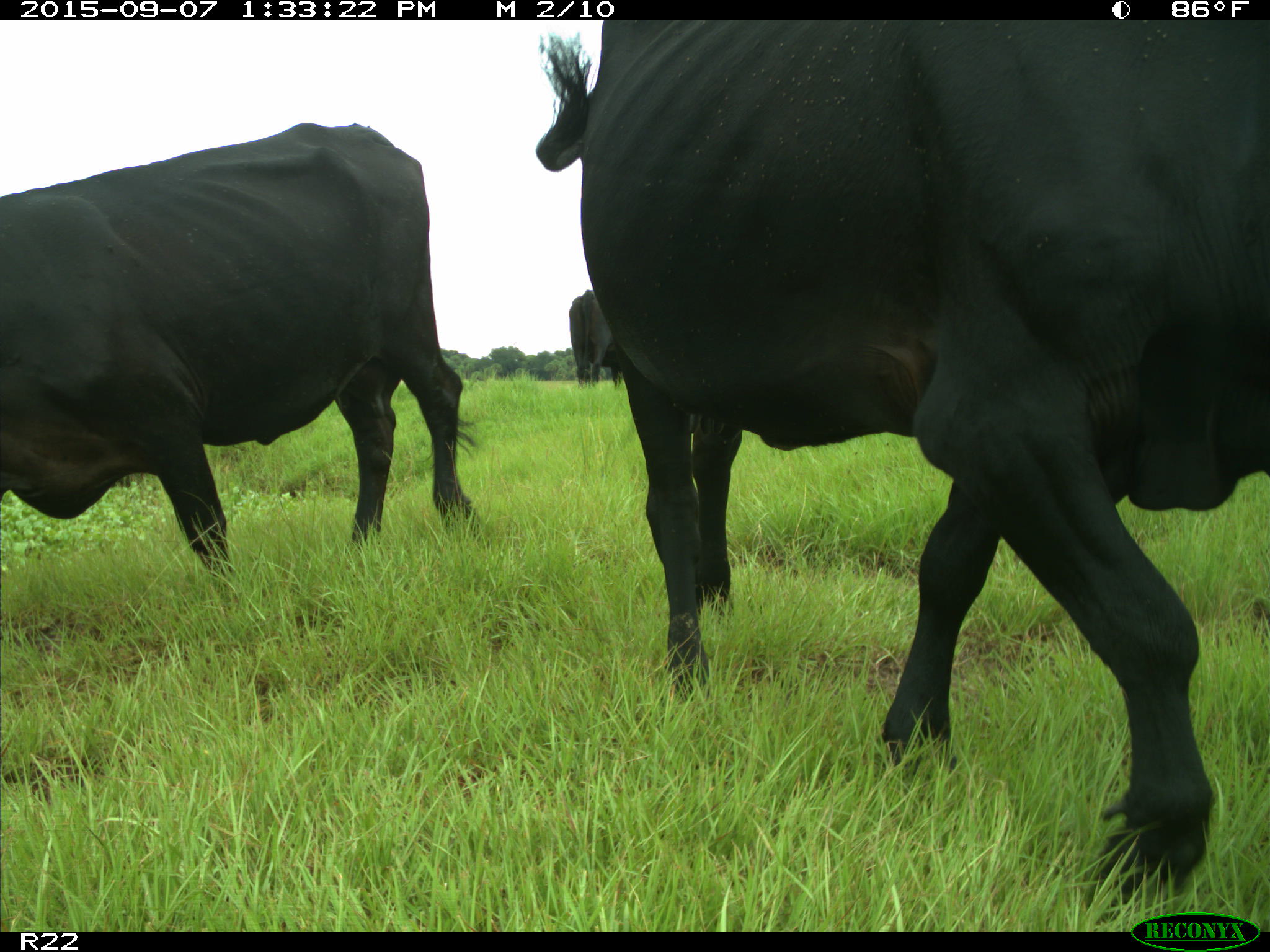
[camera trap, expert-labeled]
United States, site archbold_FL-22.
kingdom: Animalia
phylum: Chordata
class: Mammalia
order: Artiodactyla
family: Bovidae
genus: Bos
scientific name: Bos taurus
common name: domestic cow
Bos taurus (domestic cow).